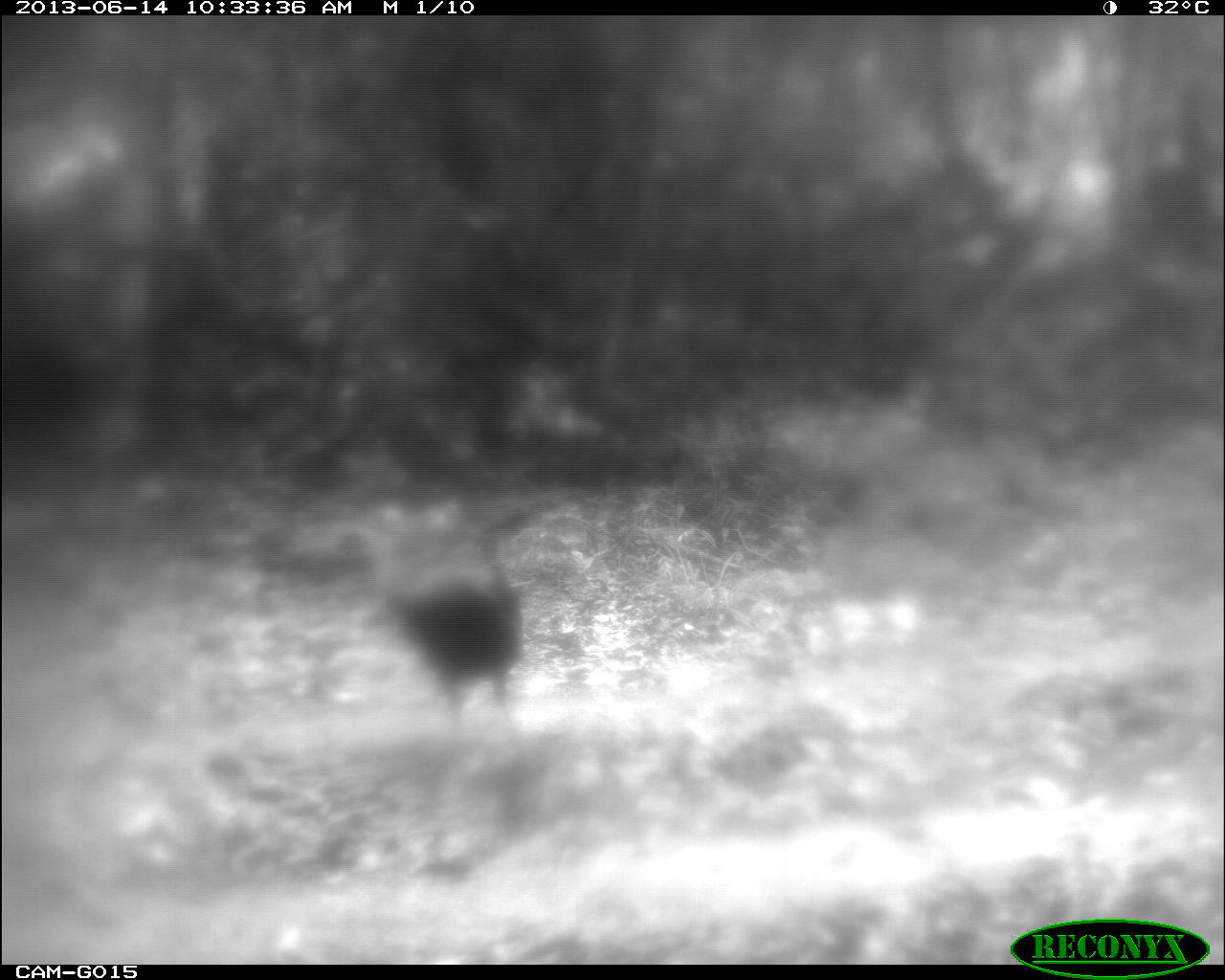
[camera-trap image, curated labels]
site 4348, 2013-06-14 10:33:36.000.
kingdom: Animalia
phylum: Chordata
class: Aves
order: Galliformes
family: Phasianidae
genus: Meleagris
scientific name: Meleagris ocellata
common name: ocellated turkey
Meleagris ocellata (ocellated turkey), count 1.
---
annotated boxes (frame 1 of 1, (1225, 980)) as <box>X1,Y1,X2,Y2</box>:
meleagris ocellata: <box>381,506,533,722</box>